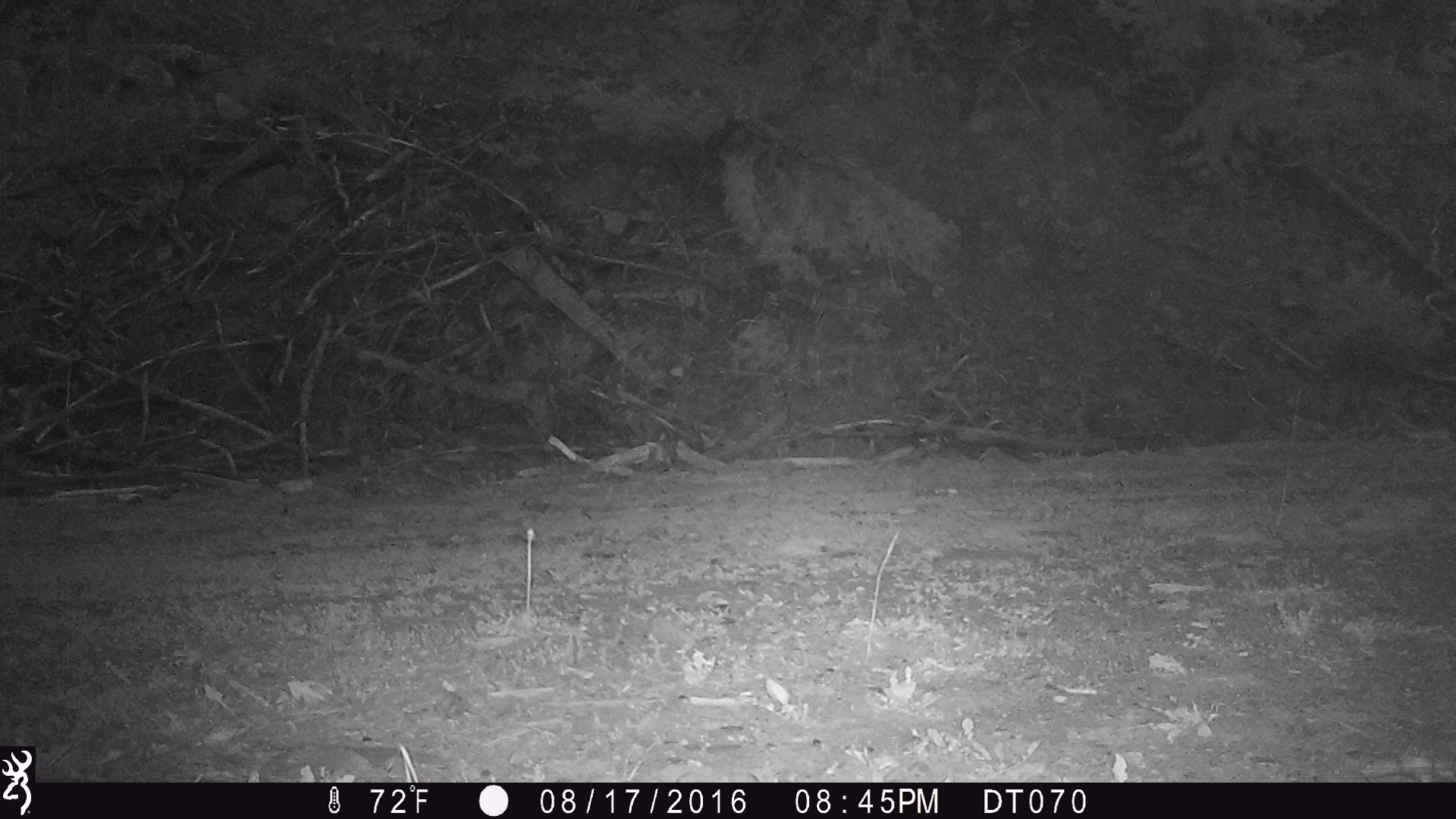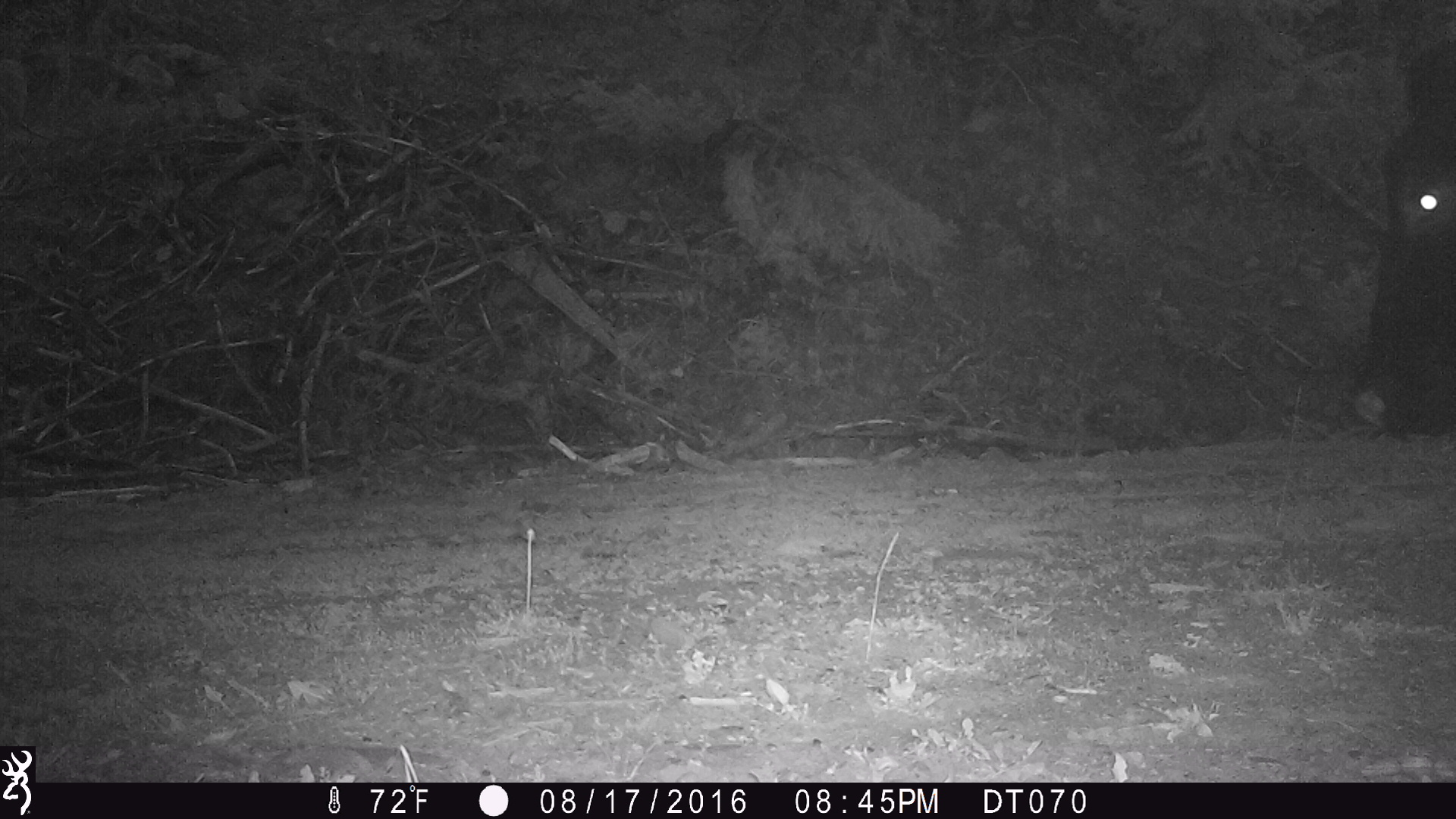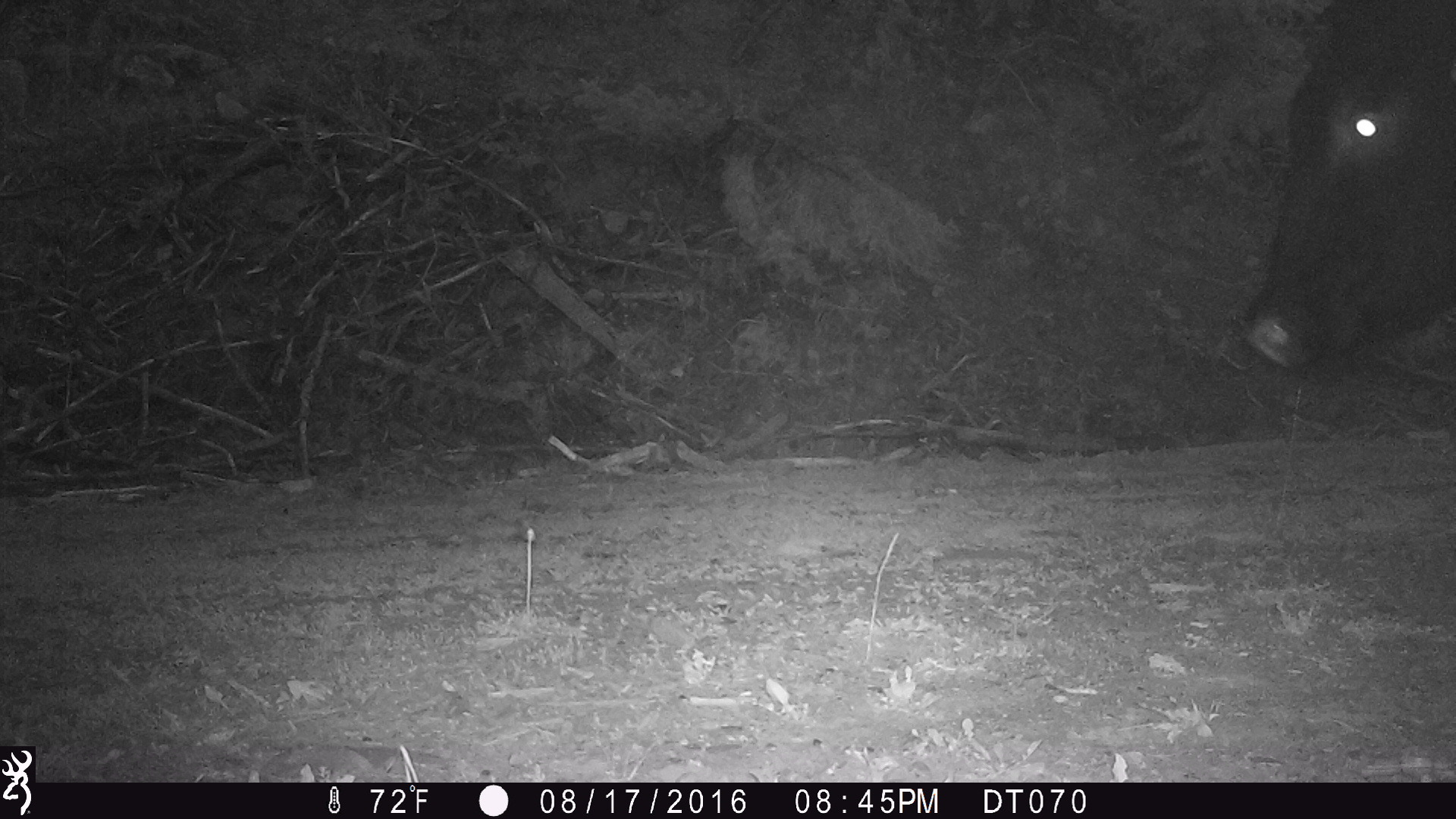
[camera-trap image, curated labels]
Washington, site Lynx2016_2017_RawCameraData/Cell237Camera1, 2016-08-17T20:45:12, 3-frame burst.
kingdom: Animalia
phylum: Chordata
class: Mammalia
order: Artiodactyla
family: Bovidae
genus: Bos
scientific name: Bos taurus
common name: domestic cattle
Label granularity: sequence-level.